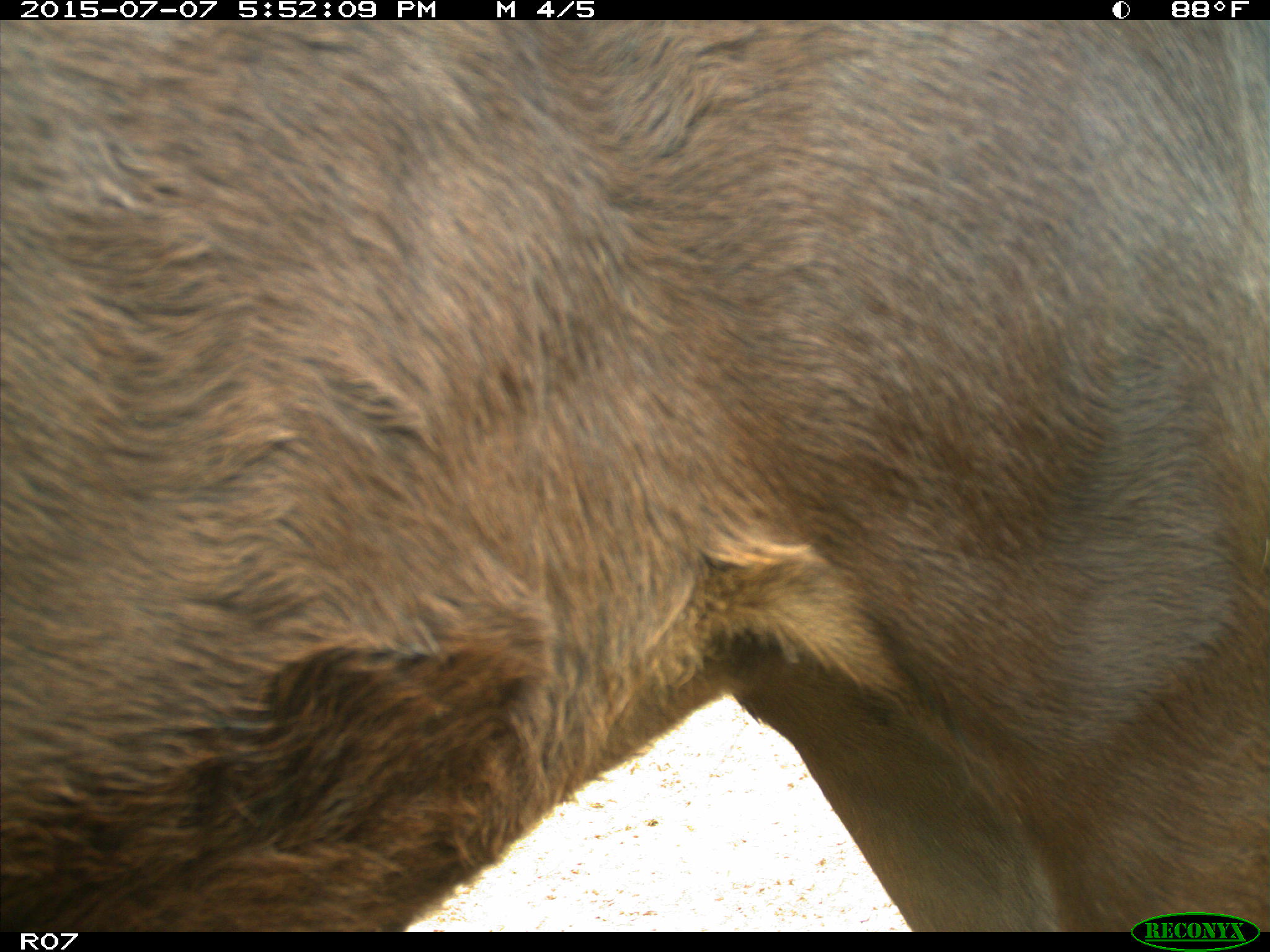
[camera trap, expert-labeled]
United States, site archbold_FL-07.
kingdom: Animalia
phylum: Chordata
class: Mammalia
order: Artiodactyla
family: Bovidae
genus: Bos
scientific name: Bos taurus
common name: domestic cow